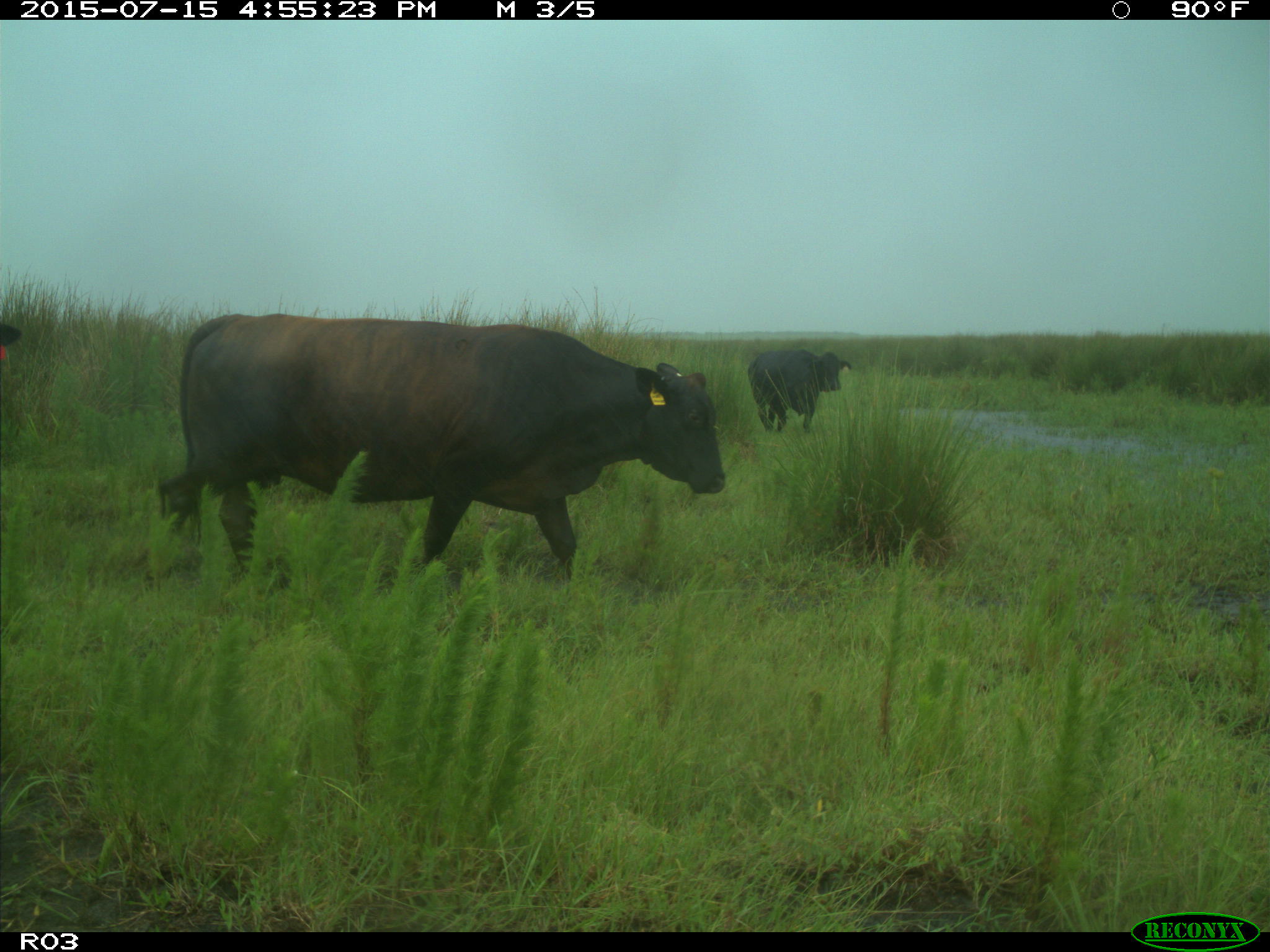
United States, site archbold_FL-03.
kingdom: Animalia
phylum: Chordata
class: Mammalia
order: Artiodactyla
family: Bovidae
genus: Bos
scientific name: Bos taurus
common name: domestic cow